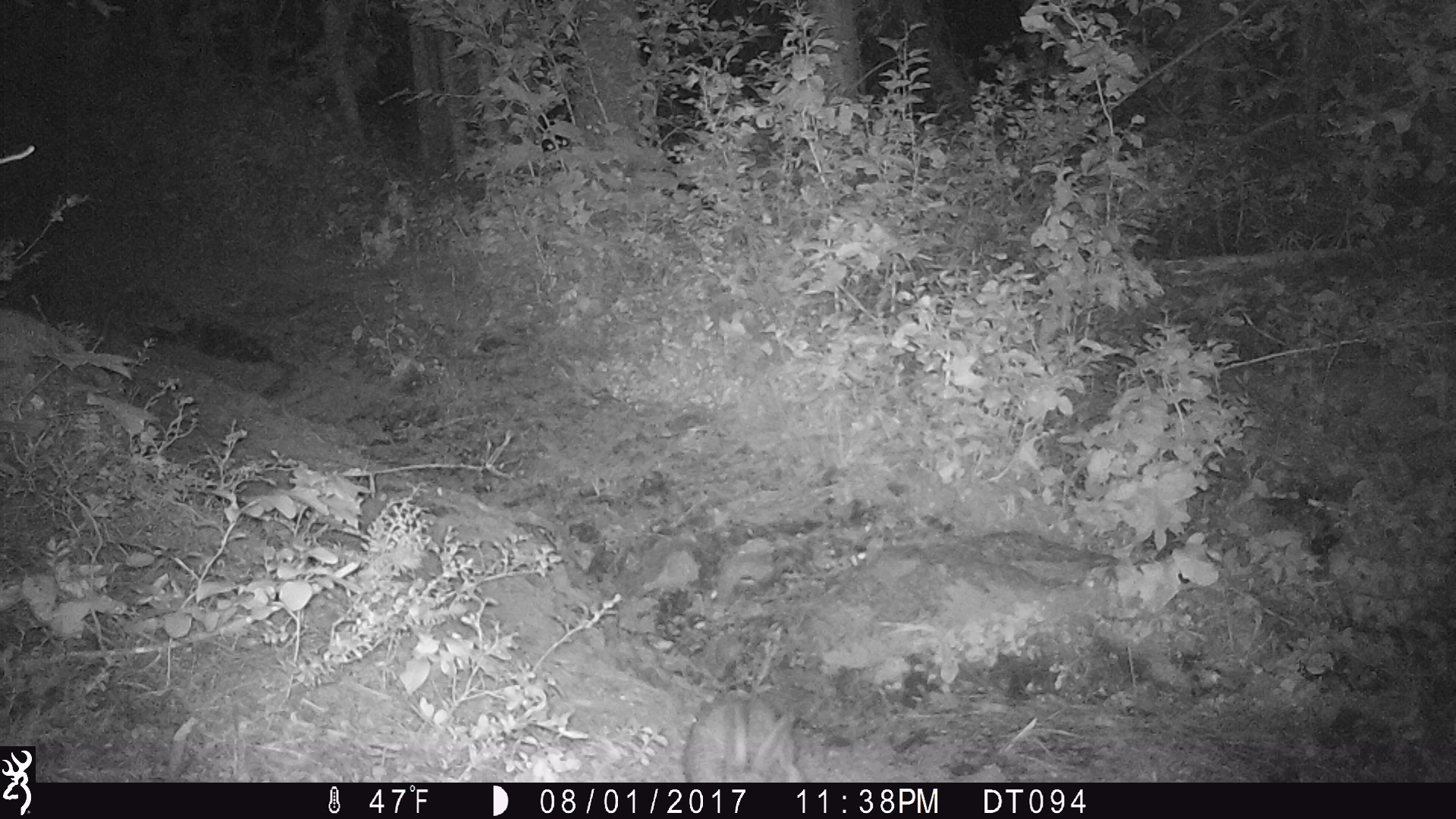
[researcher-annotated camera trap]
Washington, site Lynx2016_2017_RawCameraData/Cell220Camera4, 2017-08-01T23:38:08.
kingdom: Animalia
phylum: Chordata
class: Mammalia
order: Lagomorpha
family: Leporidae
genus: Lepus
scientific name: Lepus americanus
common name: snowshoe hare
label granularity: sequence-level